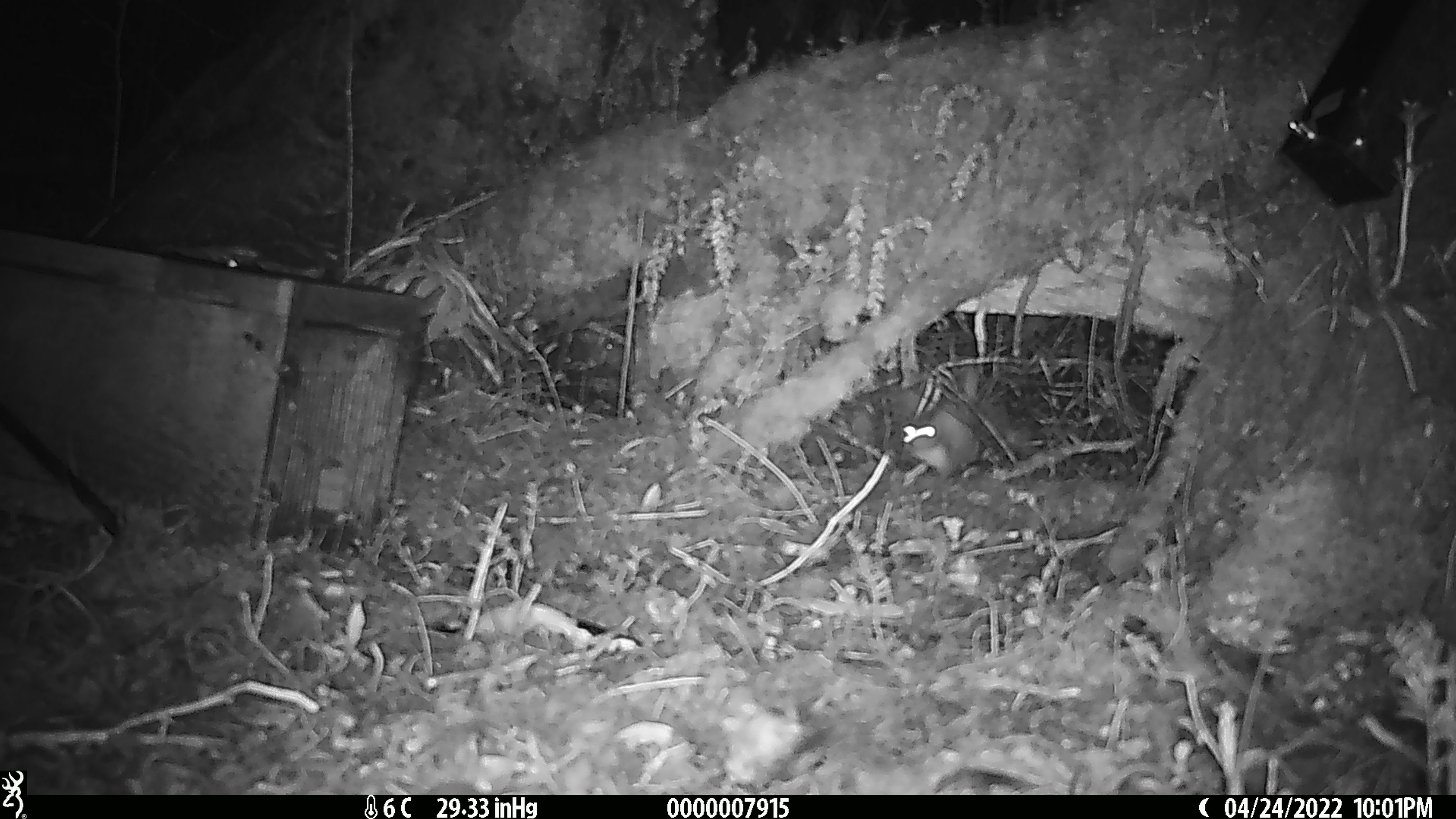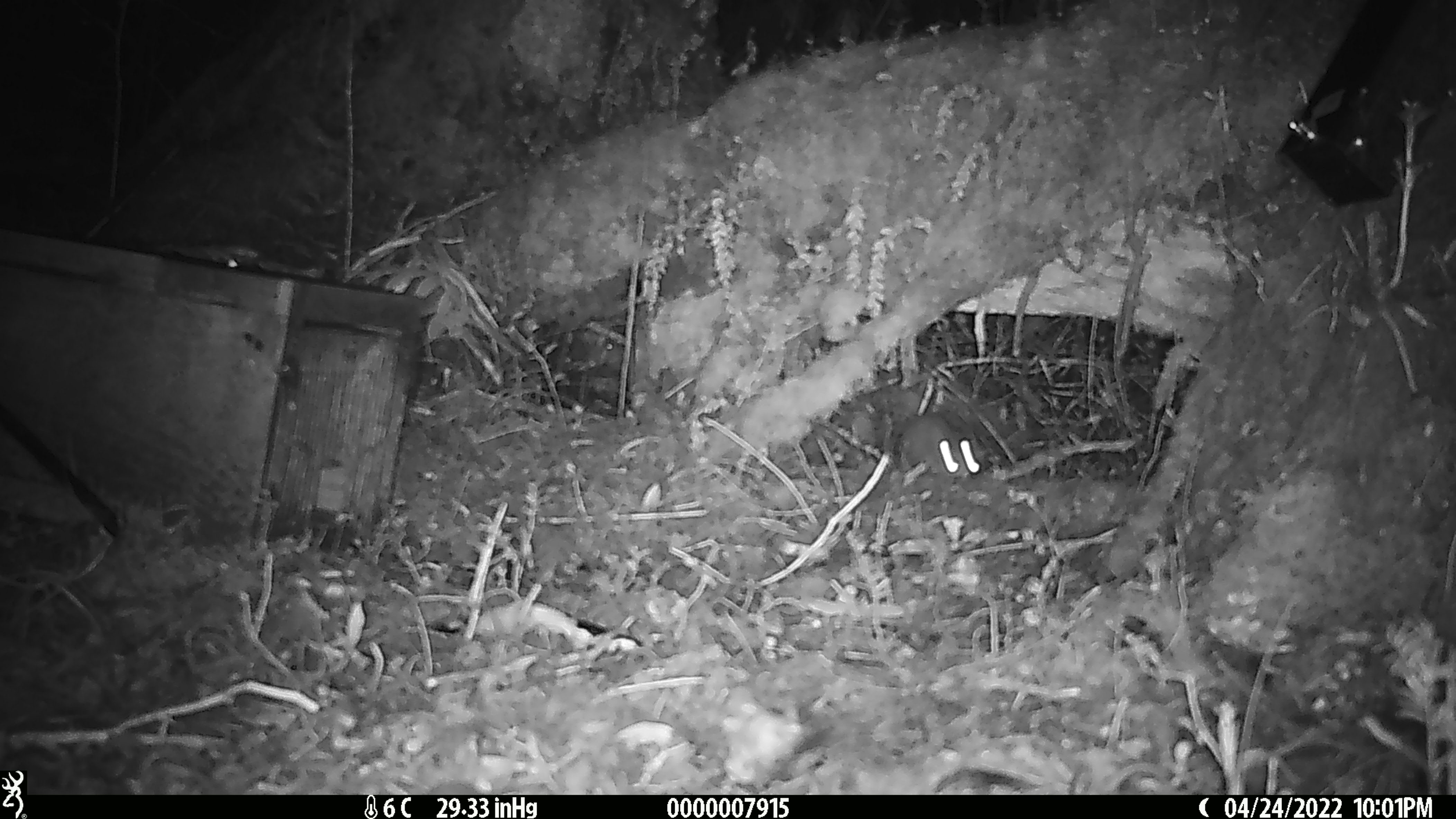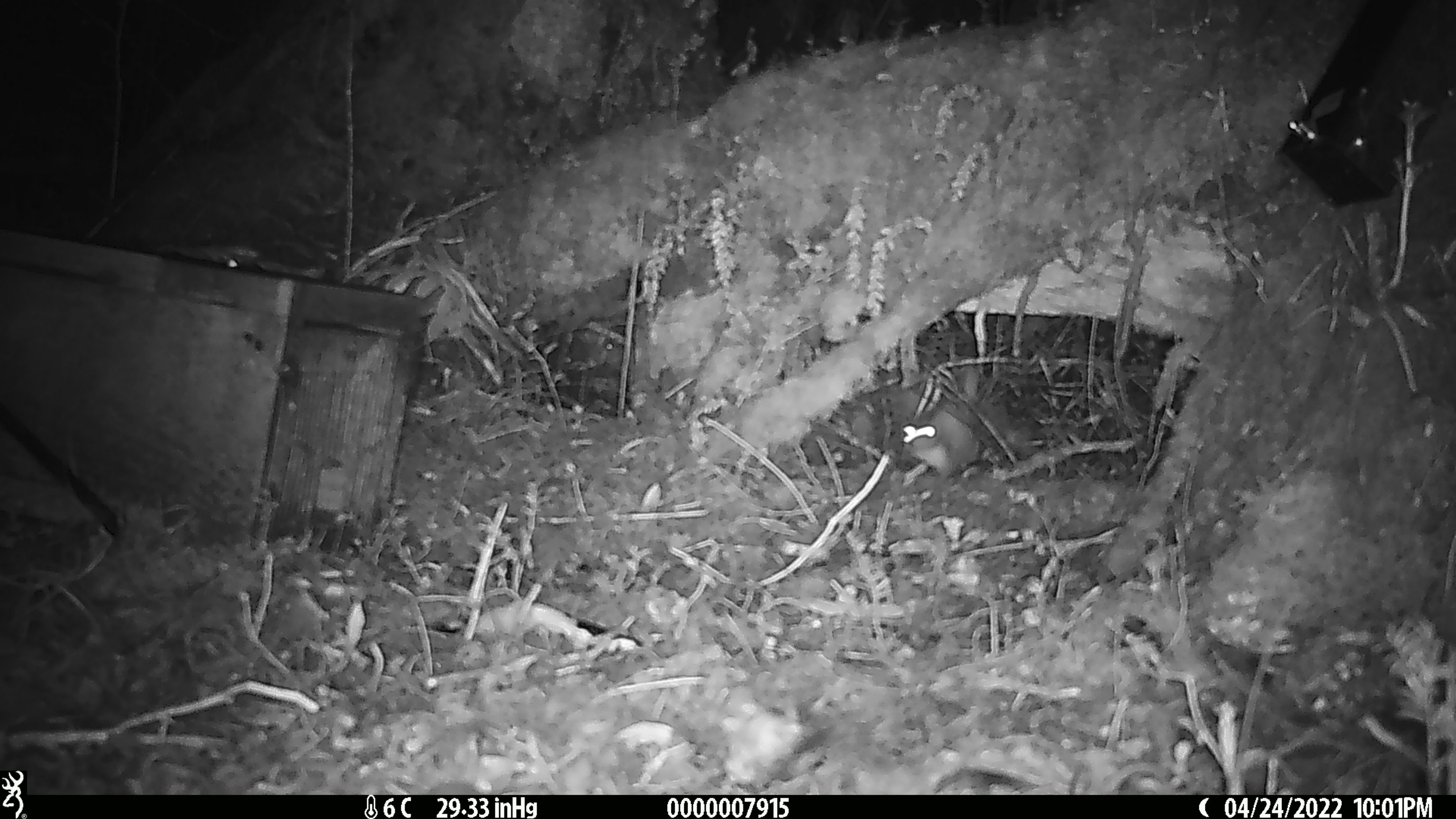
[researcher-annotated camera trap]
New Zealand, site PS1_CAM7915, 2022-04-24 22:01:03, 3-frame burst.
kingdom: Animalia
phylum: Chordata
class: Mammalia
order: Carnivora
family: Mustelidae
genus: Mustela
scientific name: Mustela erminea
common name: stoat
Stoat (Mustela erminea).